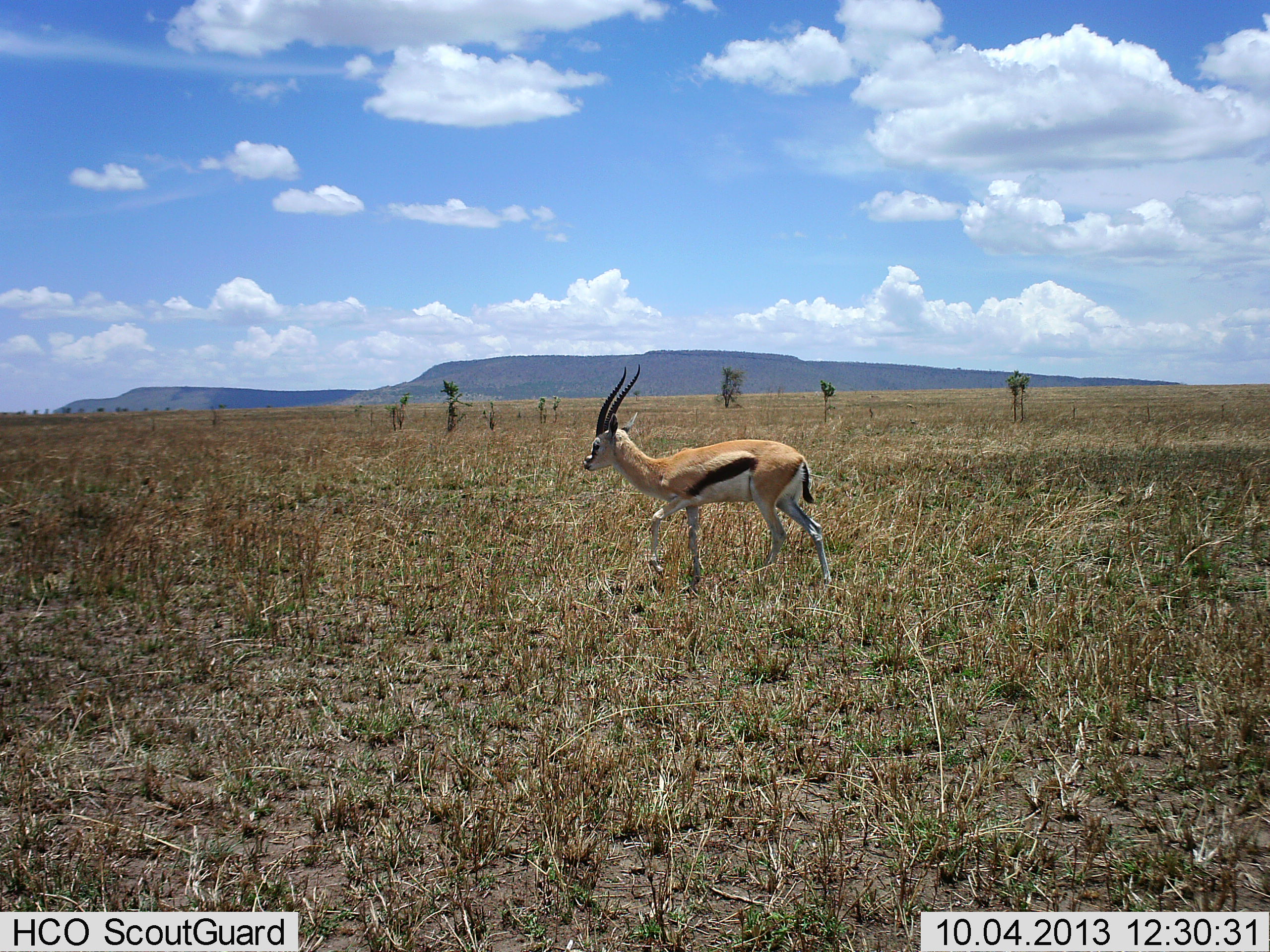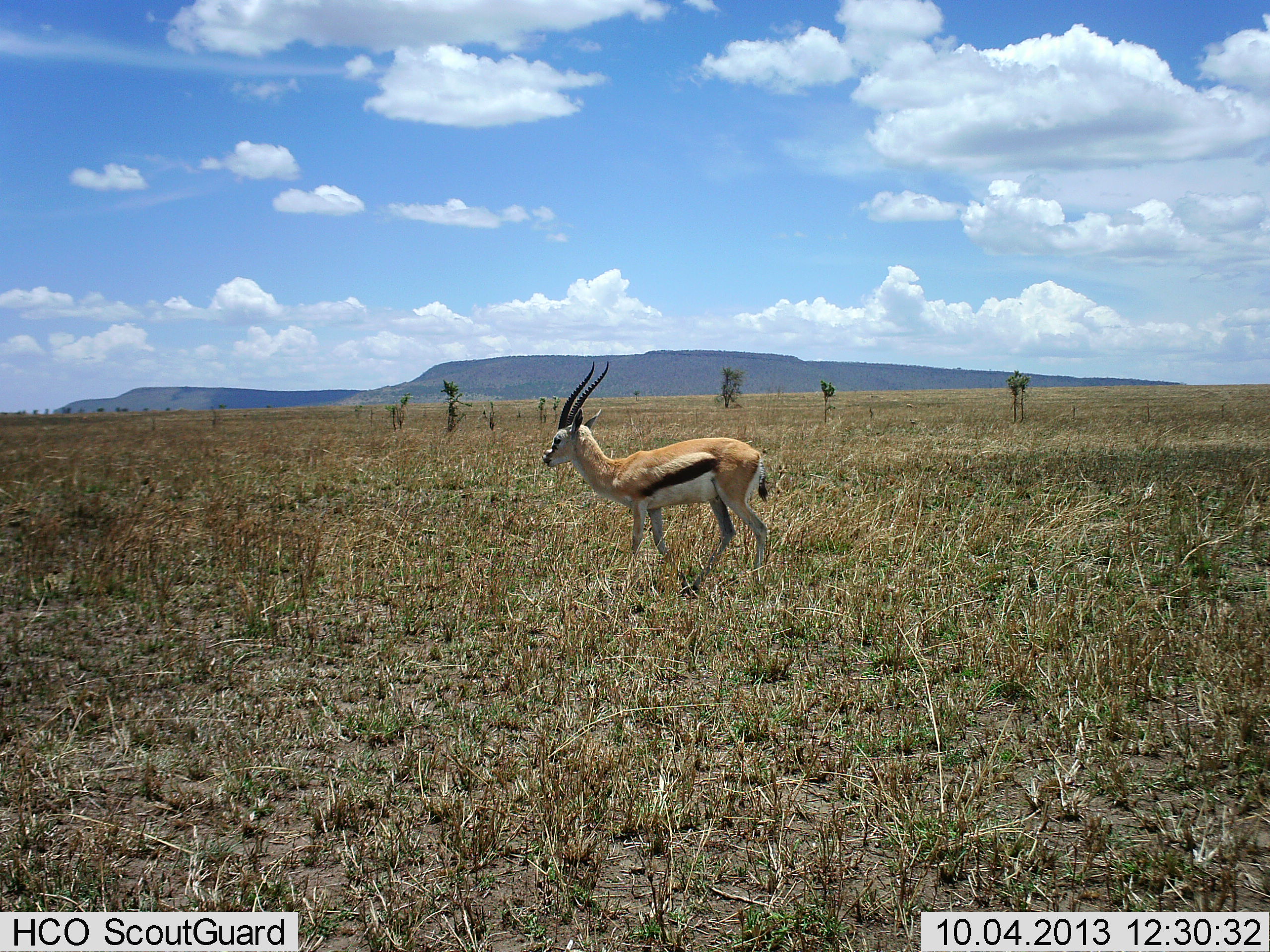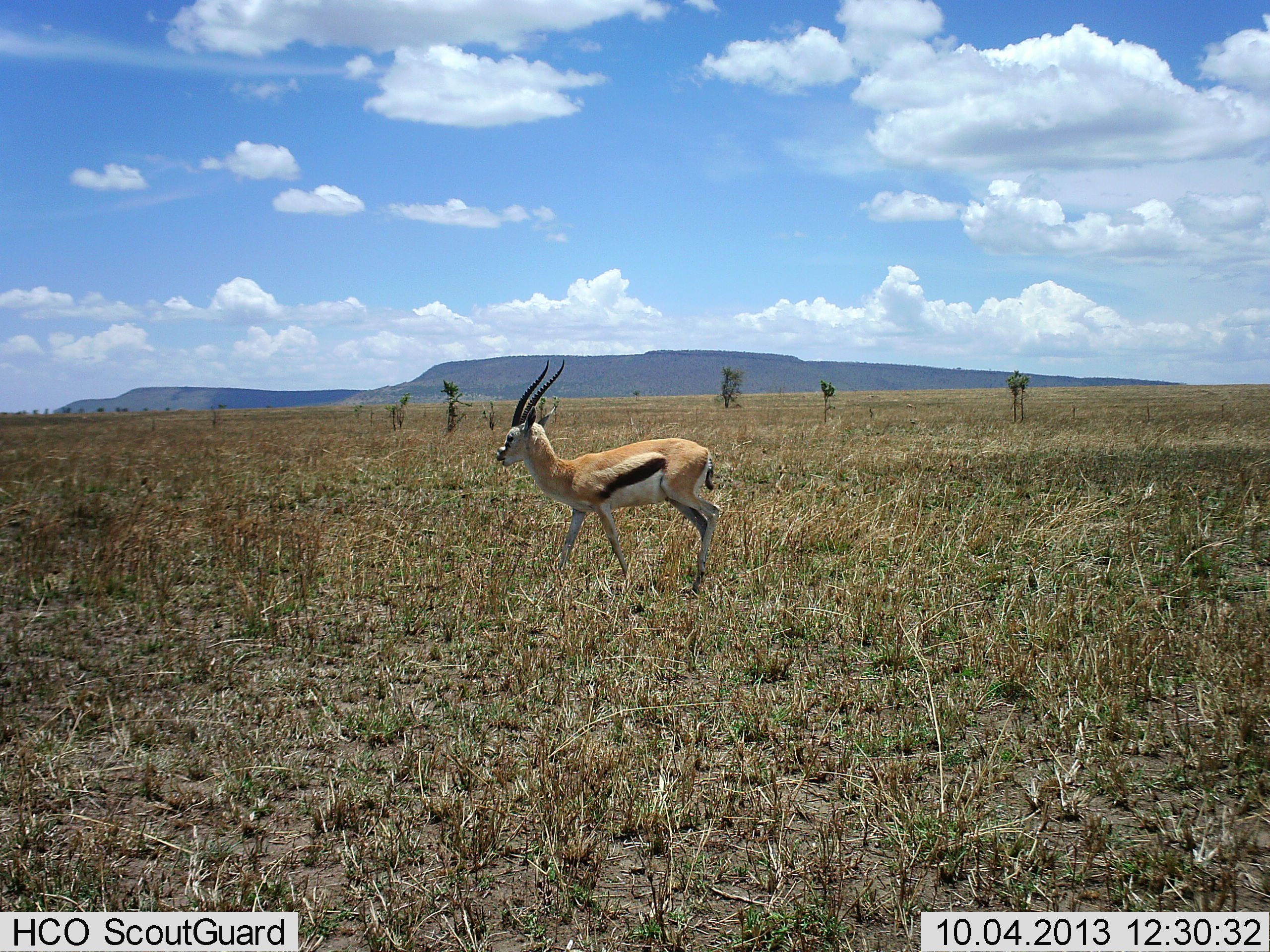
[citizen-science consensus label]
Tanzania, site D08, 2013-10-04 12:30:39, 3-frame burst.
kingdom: Animalia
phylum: Chordata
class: Mammalia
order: Artiodactyla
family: Bovidae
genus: Eudorcas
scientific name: Eudorcas thomsonii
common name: thomson's gazelle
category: gazellethomsons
Gazellethomsons (thomson's gazelle) (Eudorcas thomsonii), count 1. Behavior (volunteer vote fractions): standing 15%, resting 0%, moving 85%, interacting 0%. Young present (vote fraction): 0%. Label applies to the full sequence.